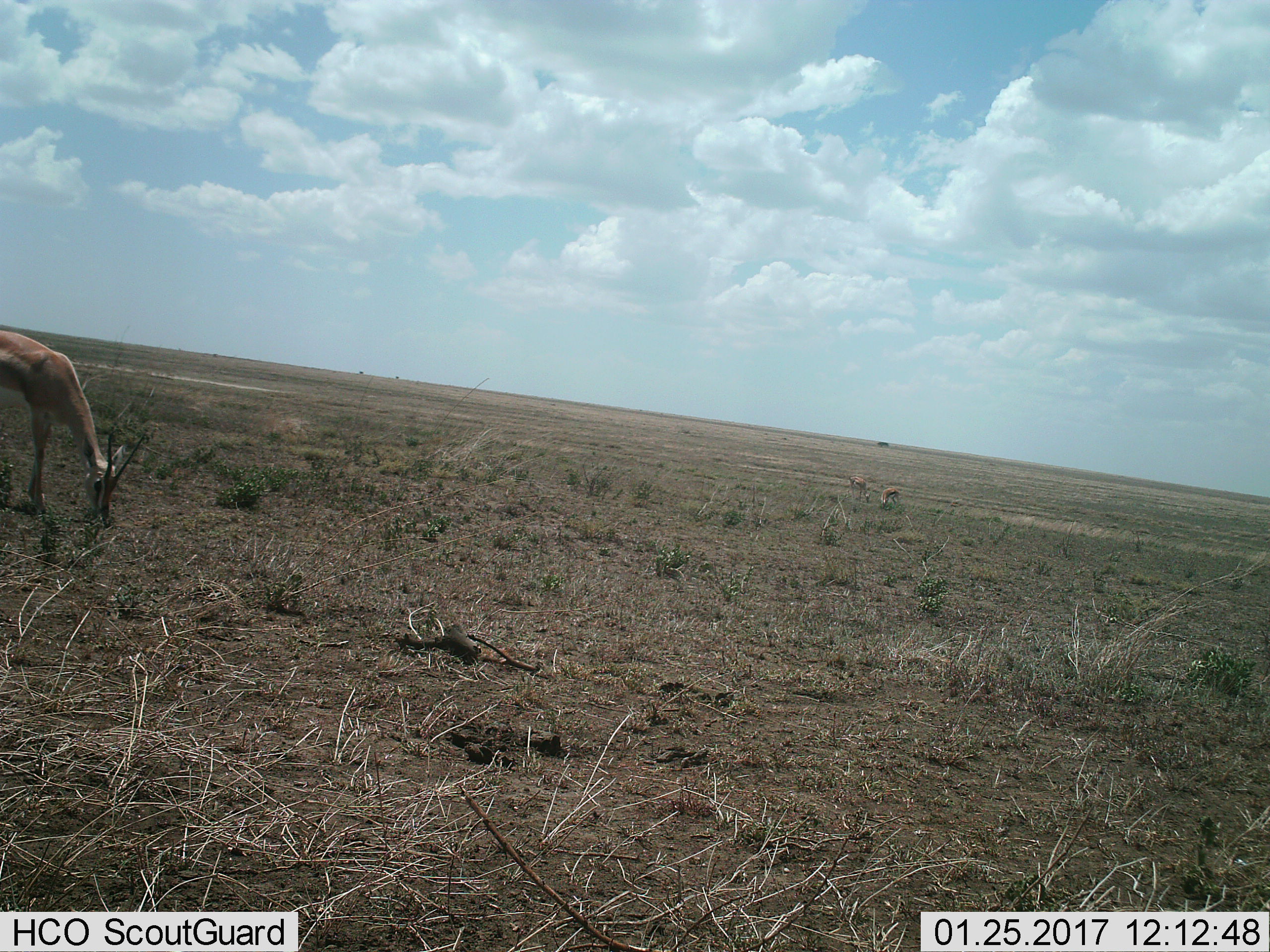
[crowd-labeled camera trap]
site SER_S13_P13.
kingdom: Animalia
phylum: Chordata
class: Mammalia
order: Artiodactyla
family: Bovidae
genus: Nanger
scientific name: Nanger granti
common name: grant's gazelle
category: gazellegrants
Gazellegrants (grant's gazelle) (Nanger granti), count 1. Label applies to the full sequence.